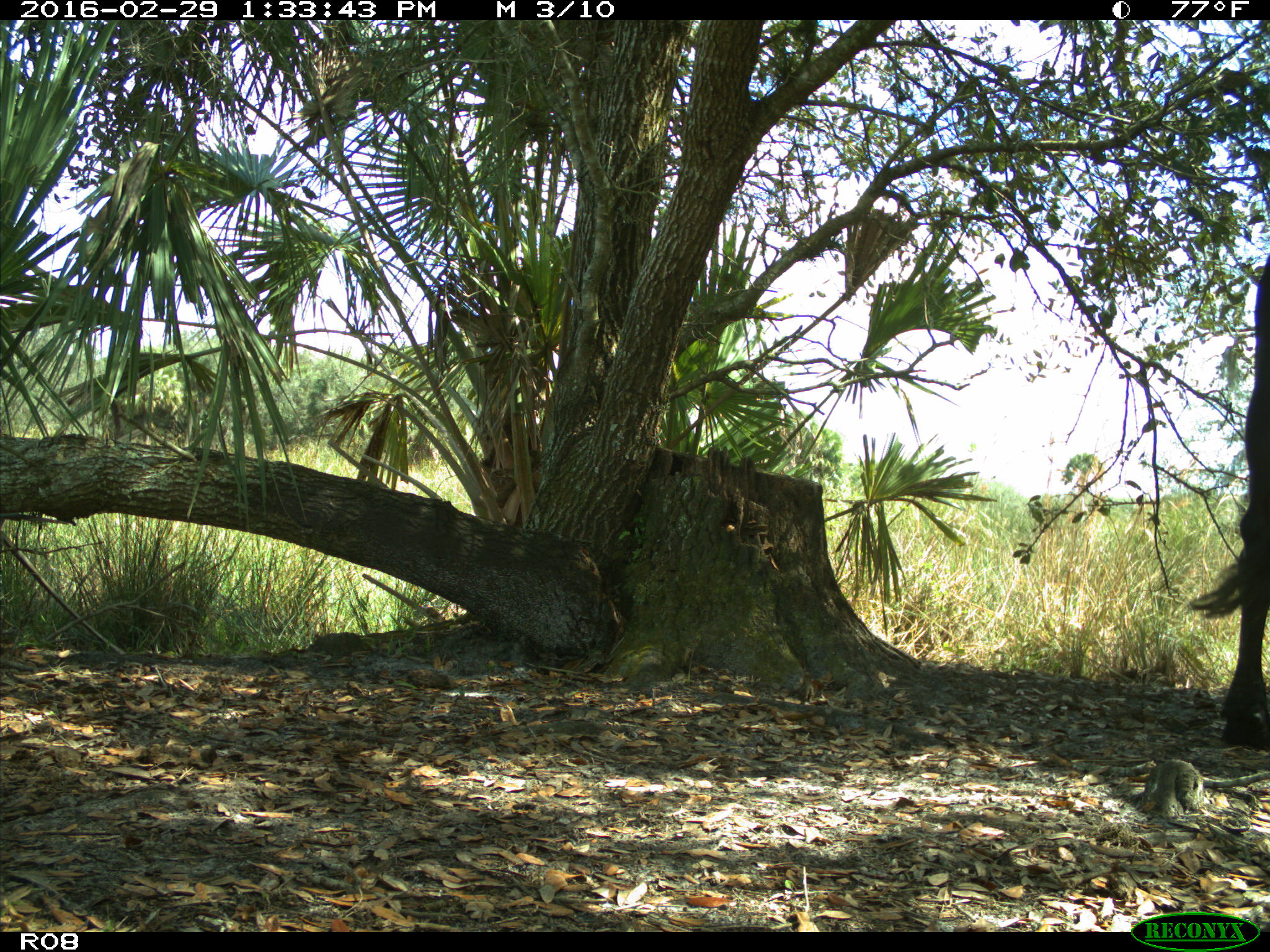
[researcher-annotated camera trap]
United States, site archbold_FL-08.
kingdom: Animalia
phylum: Chordata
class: Mammalia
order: Artiodactyla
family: Bovidae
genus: Bos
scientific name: Bos taurus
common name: domestic cow